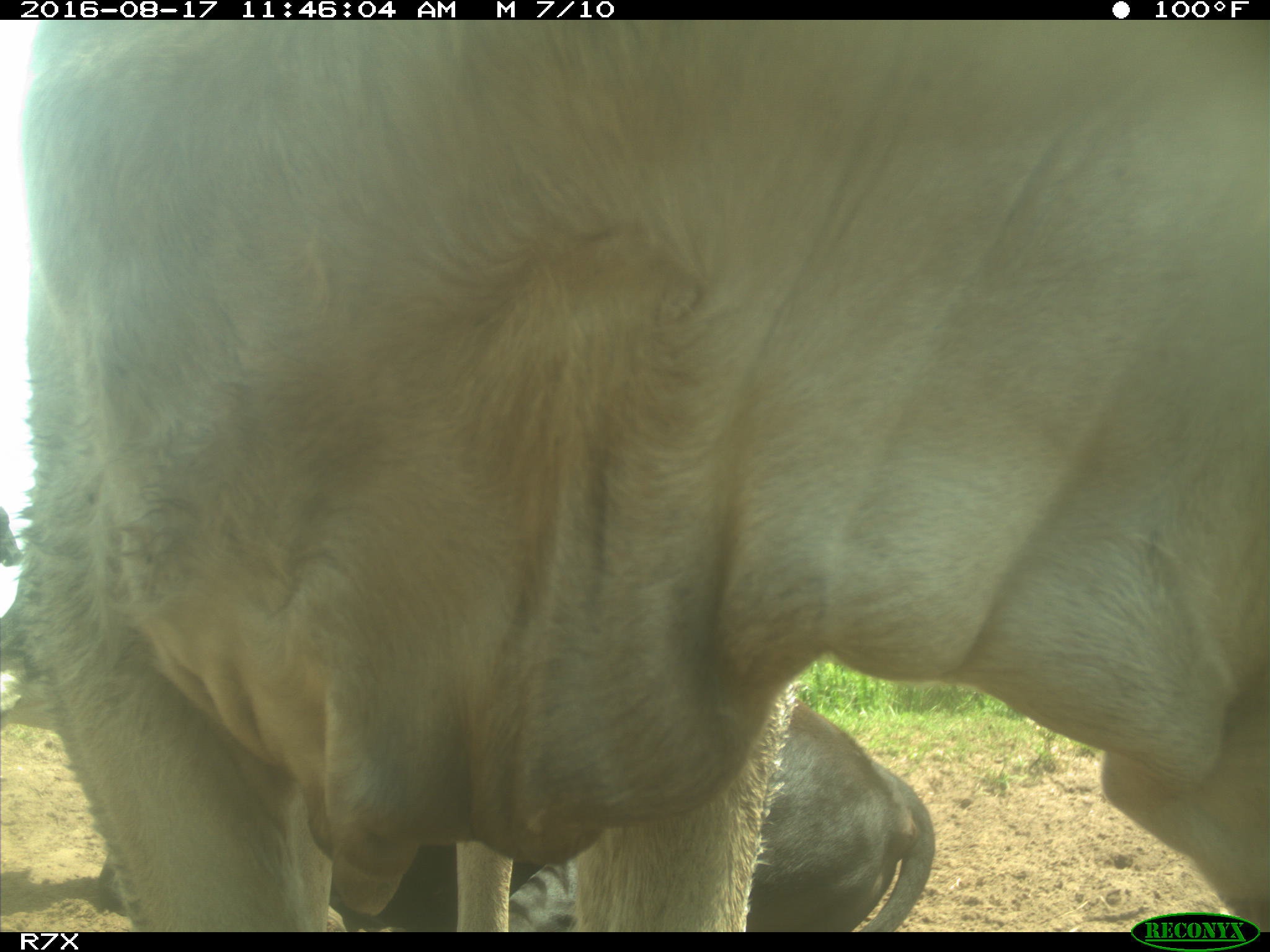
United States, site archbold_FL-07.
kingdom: Animalia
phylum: Chordata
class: Mammalia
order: Artiodactyla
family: Bovidae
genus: Bos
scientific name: Bos taurus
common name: domestic cow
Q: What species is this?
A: Bos taurus (domestic cow).